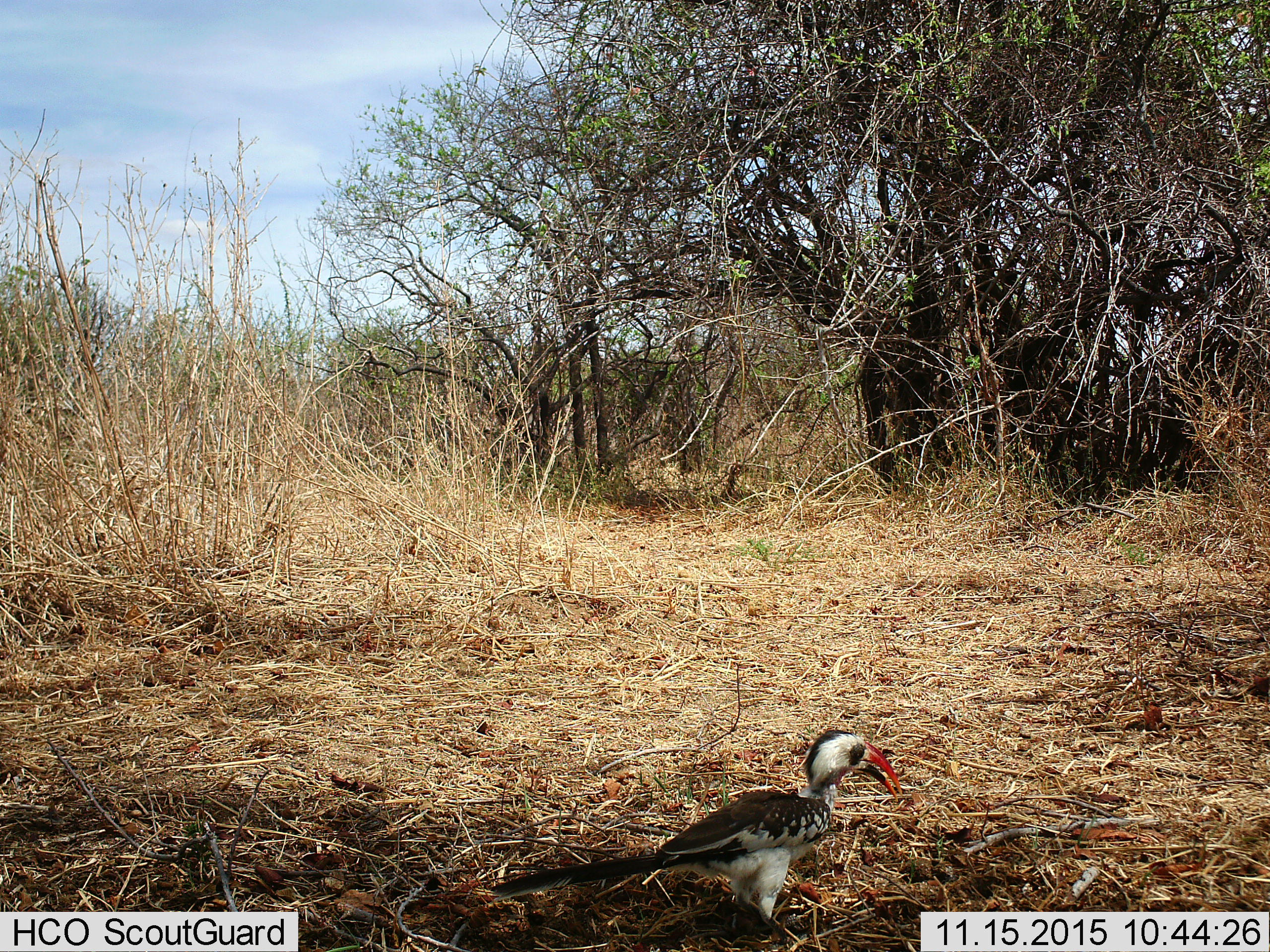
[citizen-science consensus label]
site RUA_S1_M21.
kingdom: Animalia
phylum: Chordata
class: Aves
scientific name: Aves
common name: bird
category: birdother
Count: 1.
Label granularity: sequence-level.